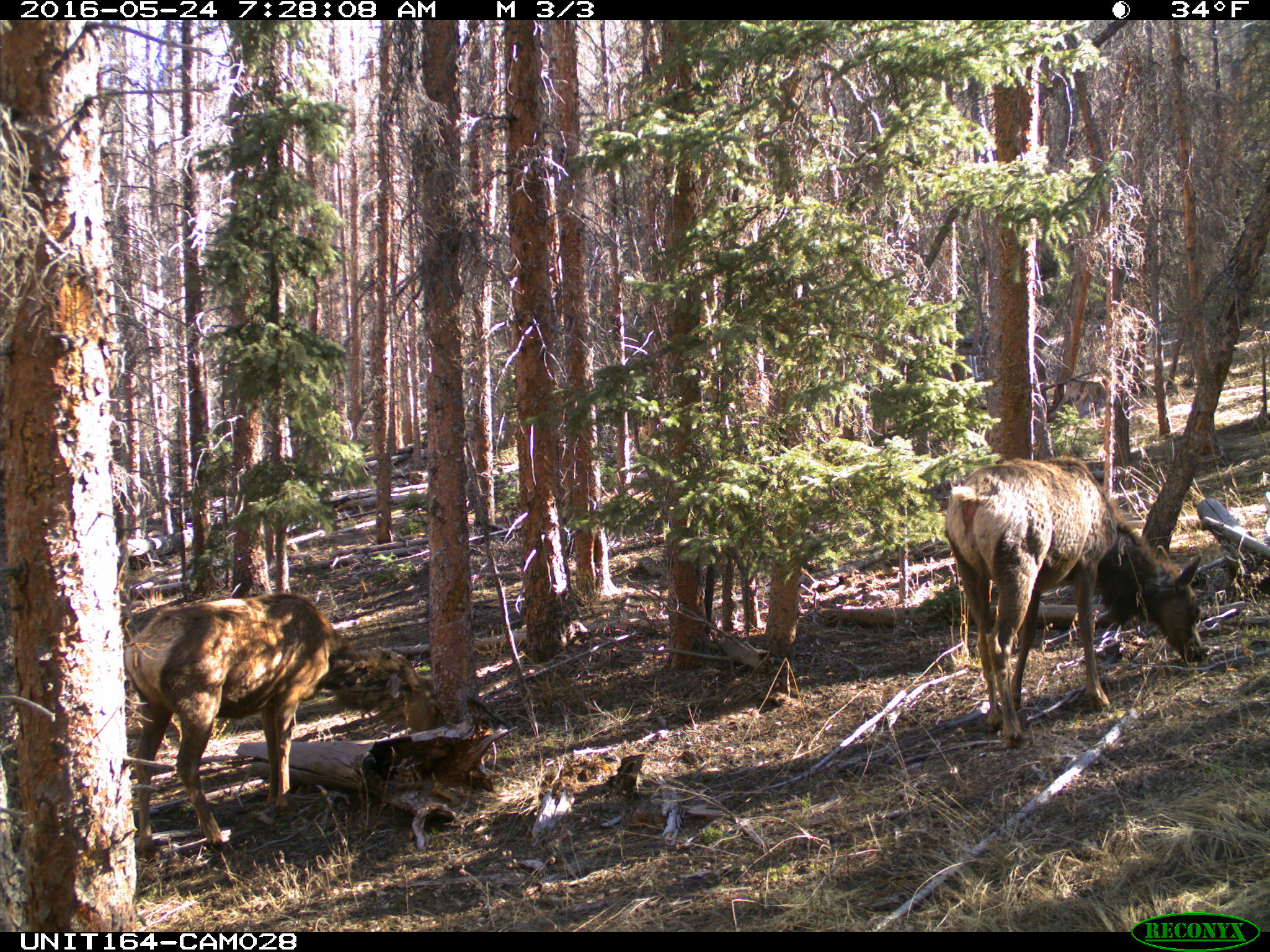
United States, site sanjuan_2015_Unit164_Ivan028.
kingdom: Animalia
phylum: Chordata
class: Mammalia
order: Artiodactyla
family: Cervidae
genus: Cervus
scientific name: Cervus elaphus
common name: red deer